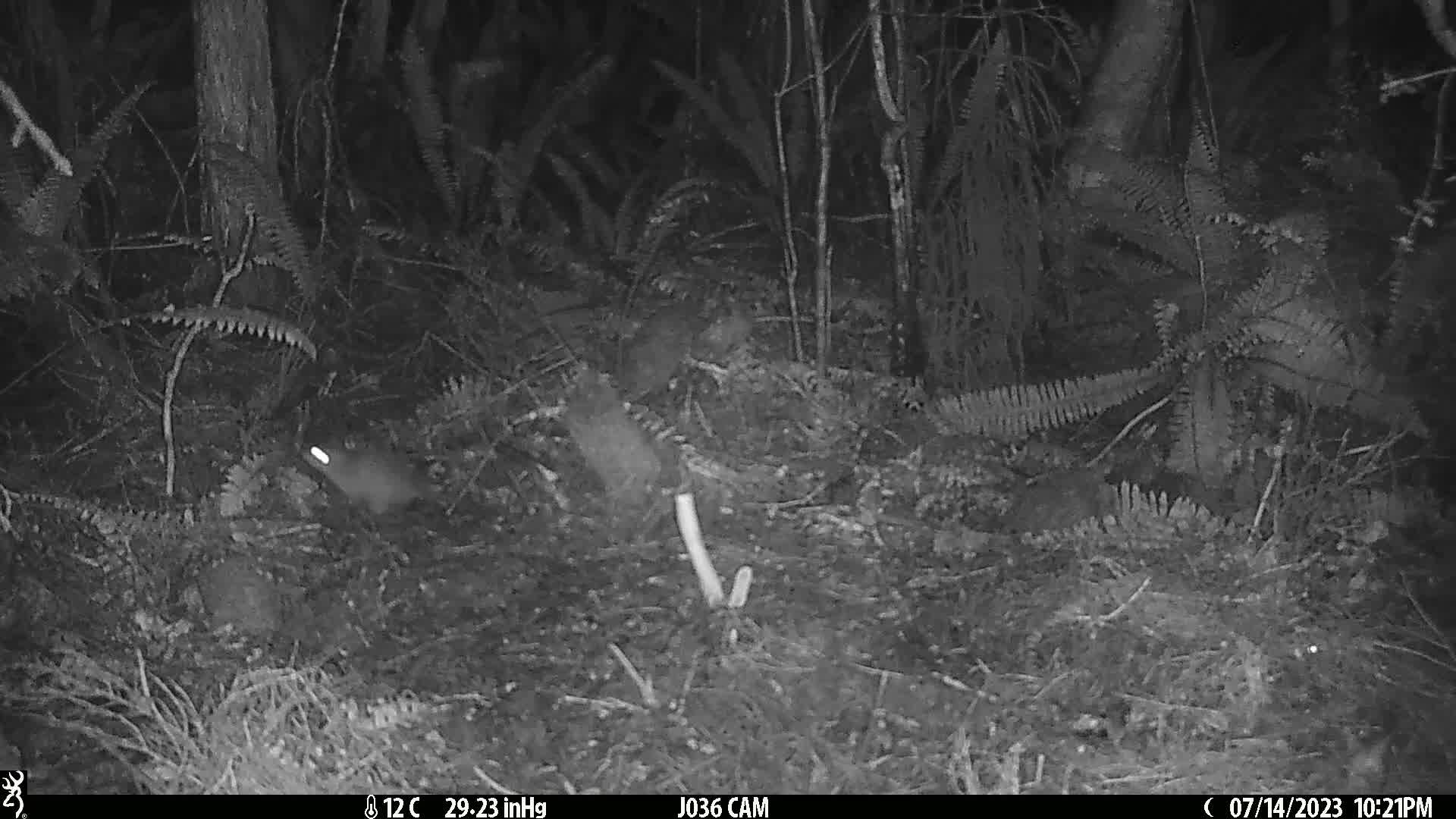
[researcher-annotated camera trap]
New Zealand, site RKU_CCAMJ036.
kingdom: Animalia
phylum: Chordata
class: Mammalia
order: Rodentia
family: Muridae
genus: Rattus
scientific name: Rattus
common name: rat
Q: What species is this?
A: Rat (Rattus).